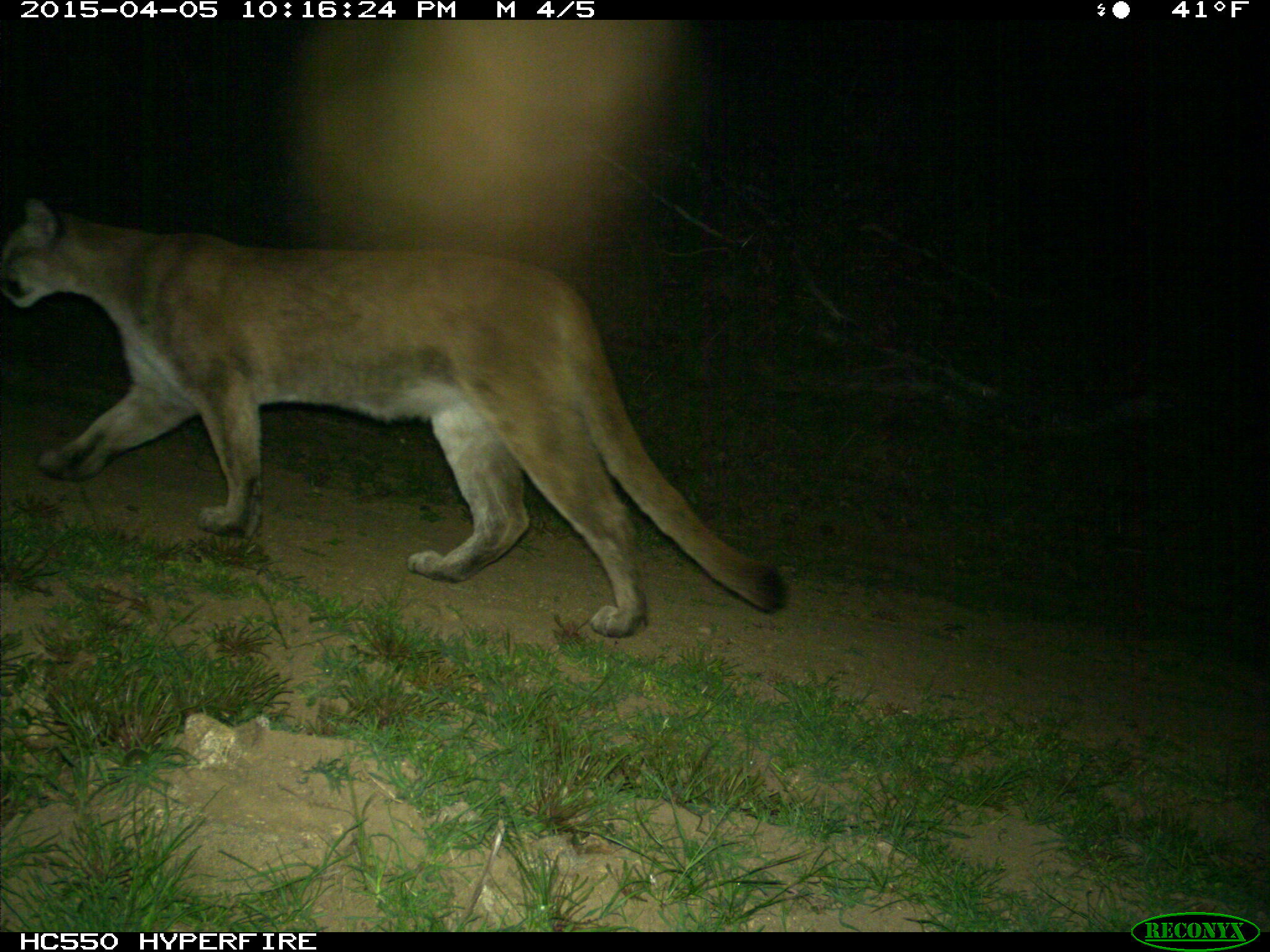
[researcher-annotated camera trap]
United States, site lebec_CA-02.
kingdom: Animalia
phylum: Chordata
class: Mammalia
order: Carnivora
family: Felidae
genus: Puma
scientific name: Puma concolor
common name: mountain lion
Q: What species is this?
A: Puma concolor (mountain lion).